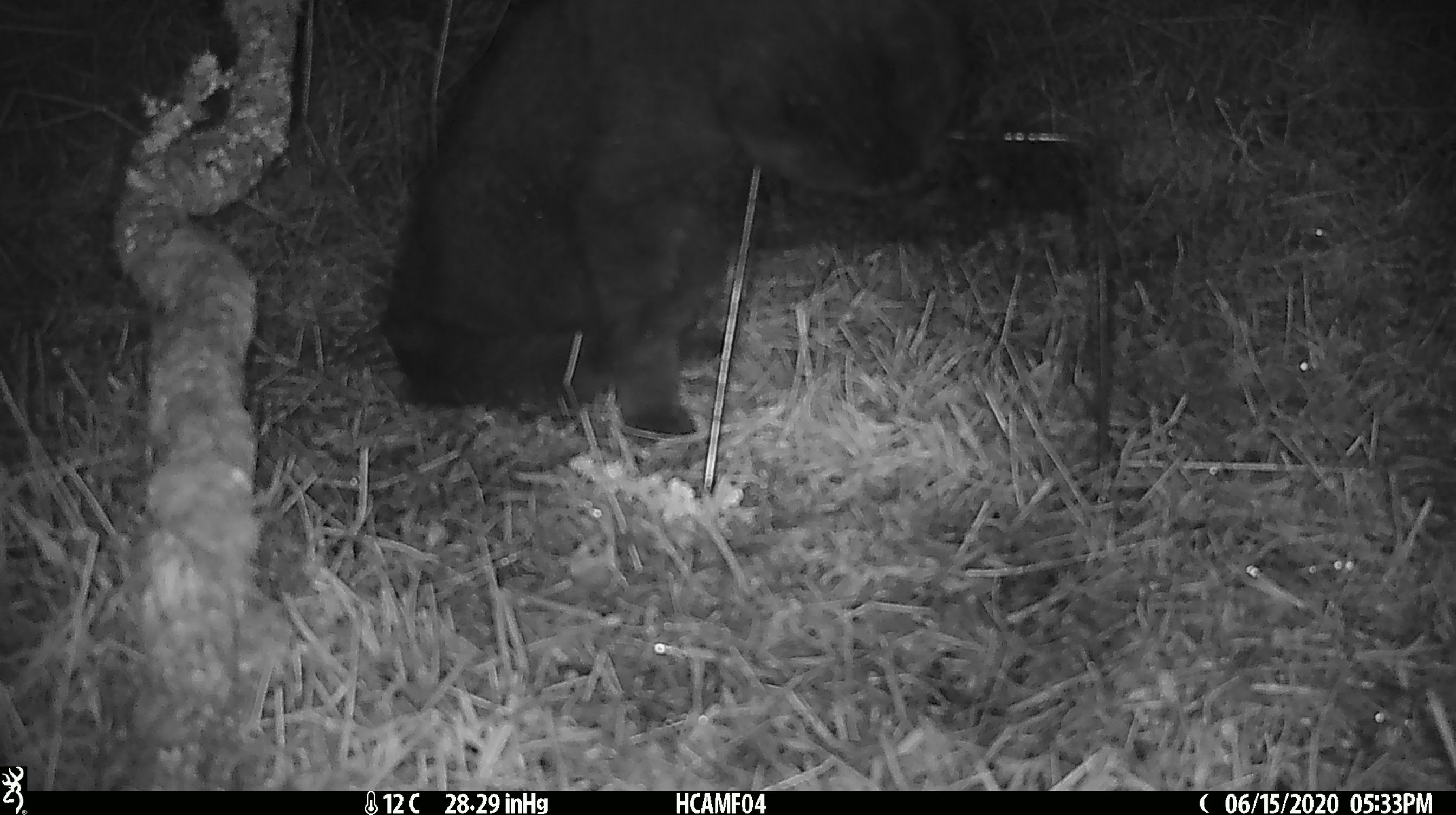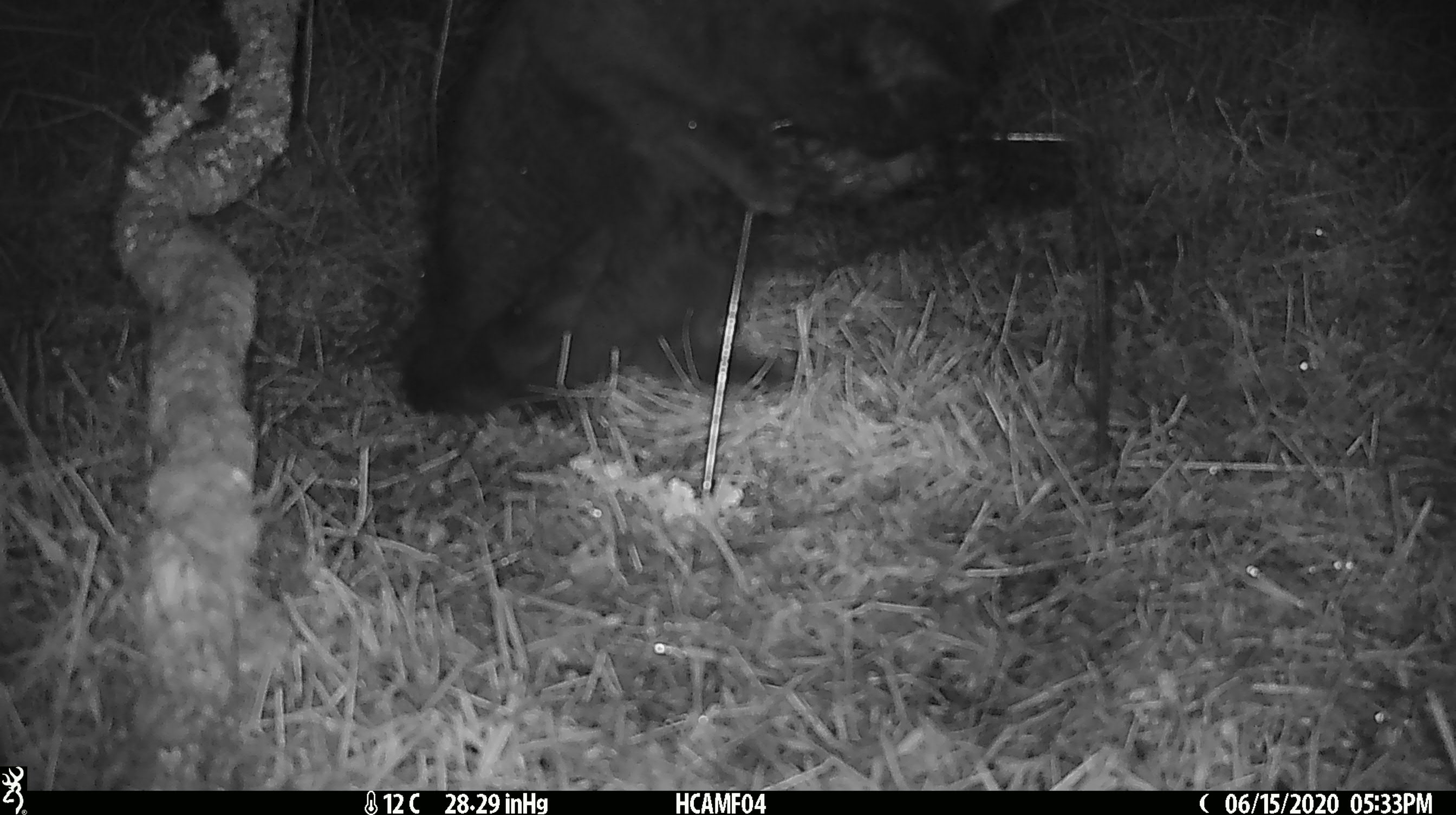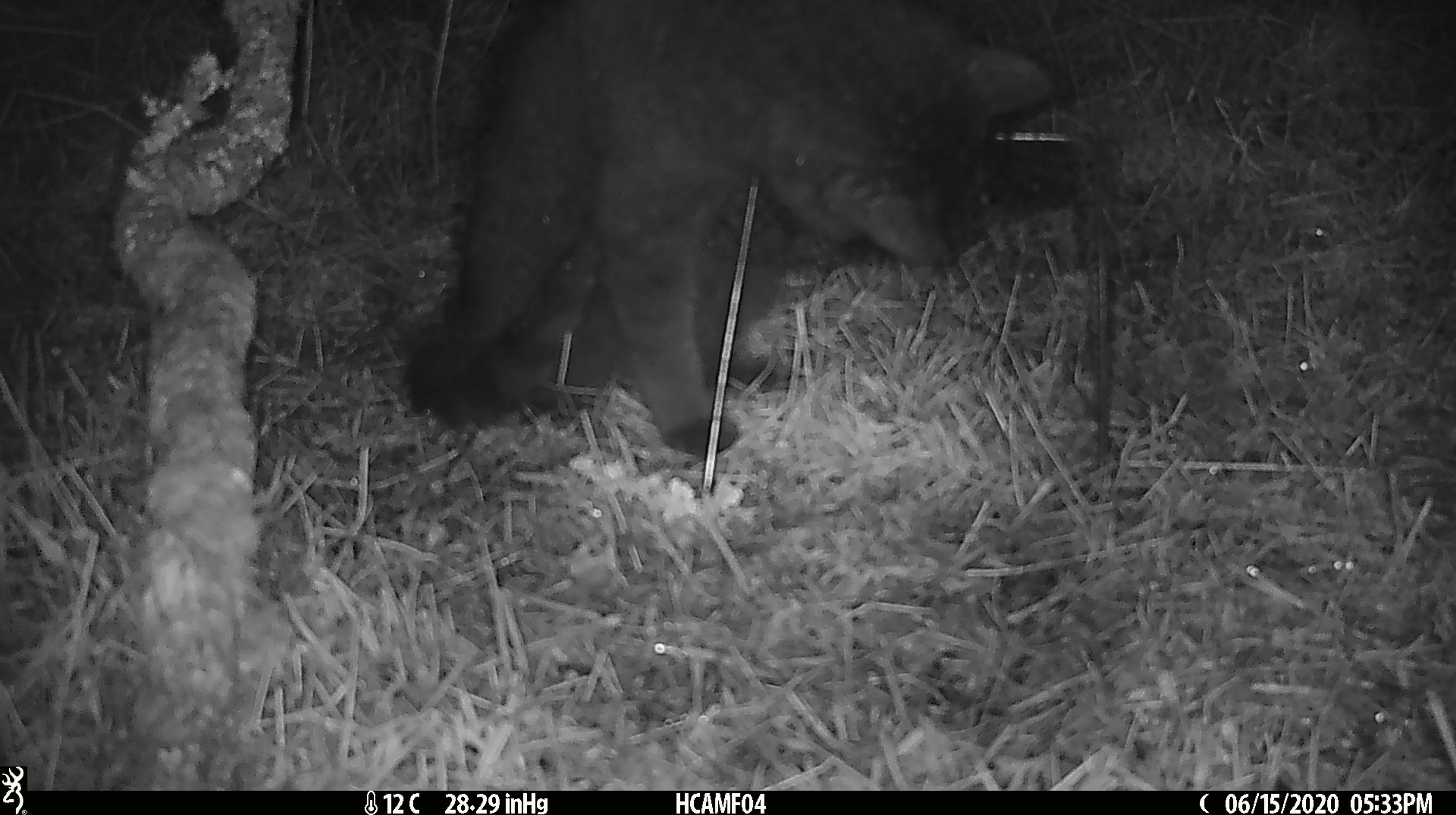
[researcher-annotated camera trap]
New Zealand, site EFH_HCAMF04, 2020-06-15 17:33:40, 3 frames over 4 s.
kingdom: Animalia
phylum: Chordata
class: Mammalia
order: Carnivora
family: Felidae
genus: Felis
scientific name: Felis catus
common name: domestic cat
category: cat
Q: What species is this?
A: Cat (domestic cat) (Felis catus).